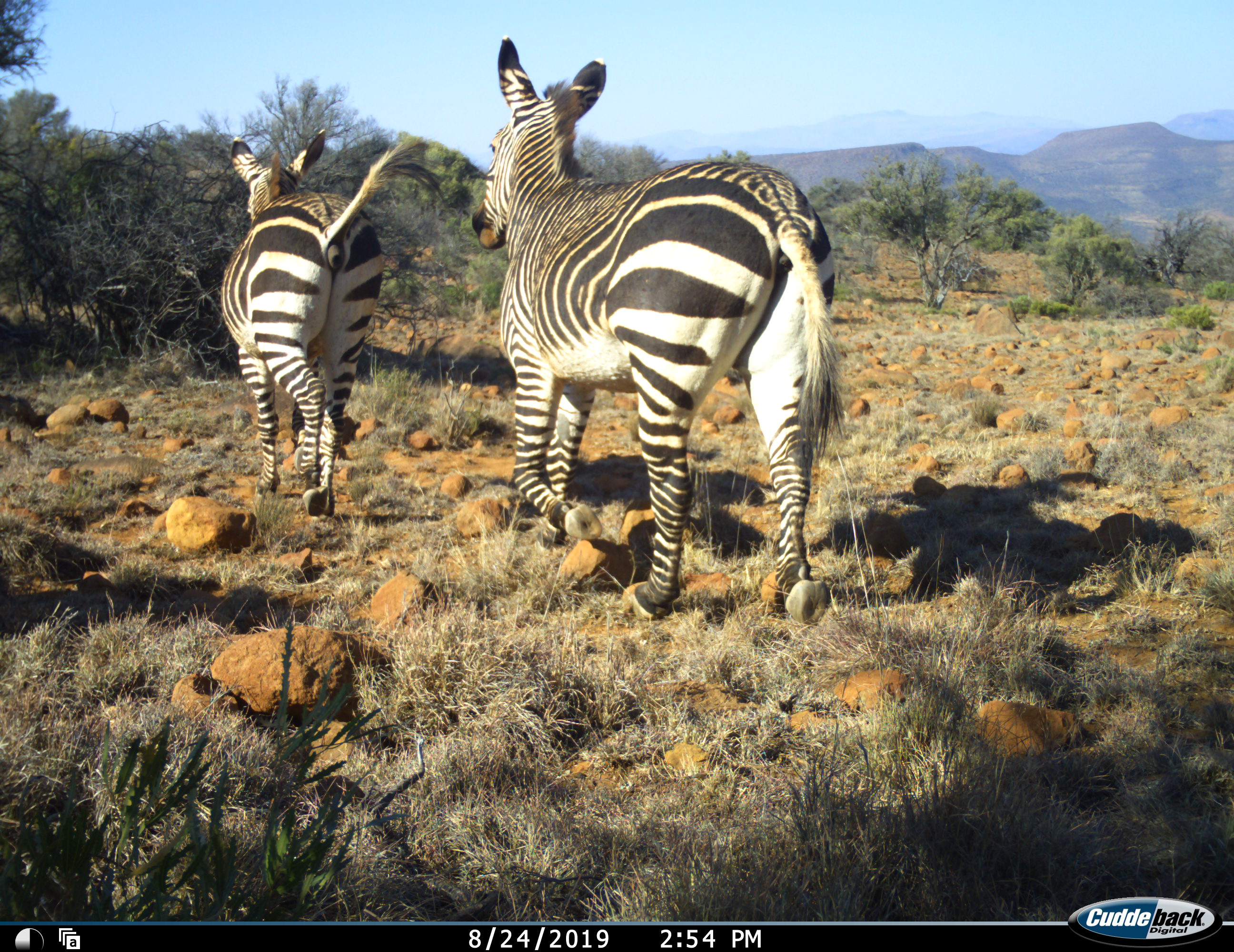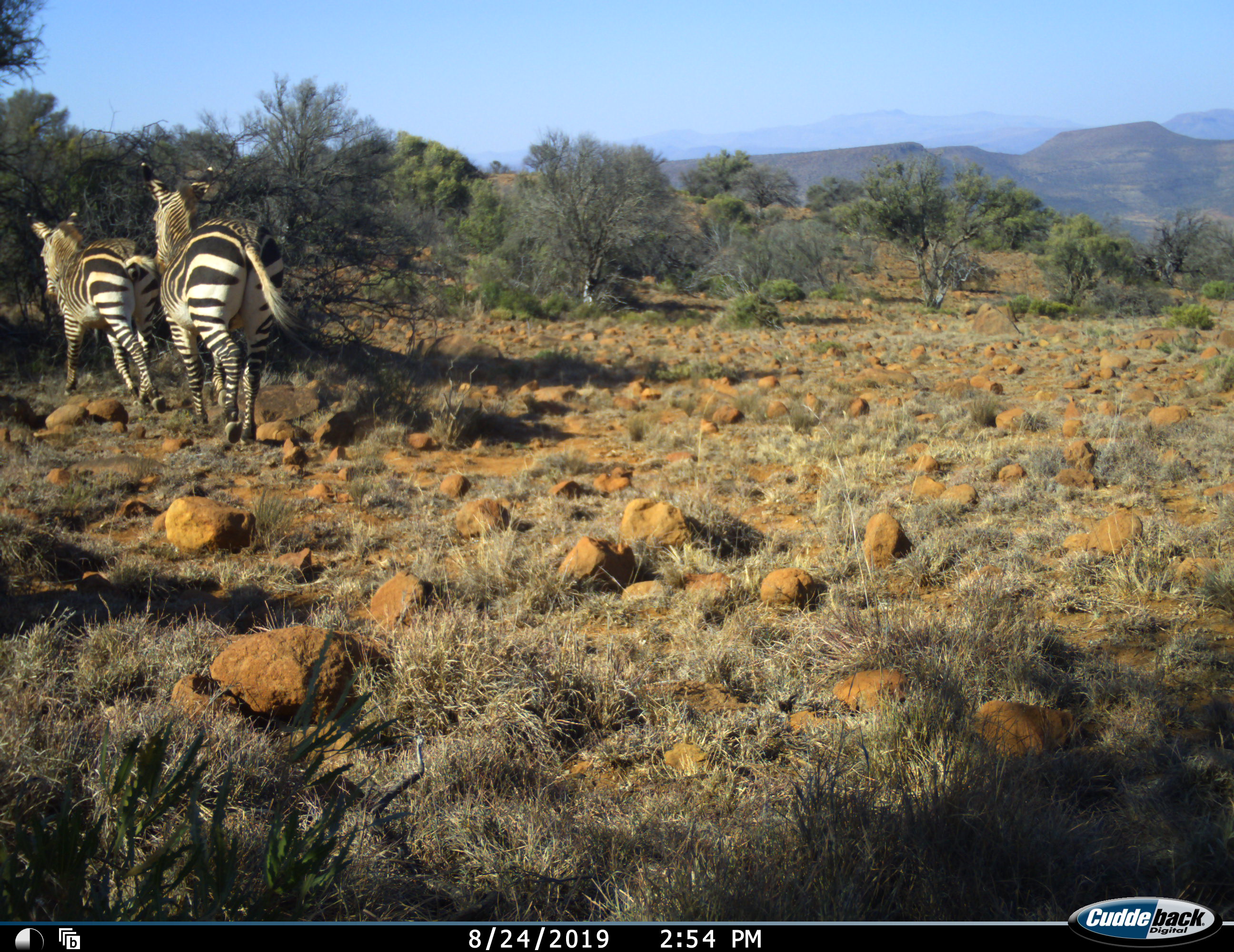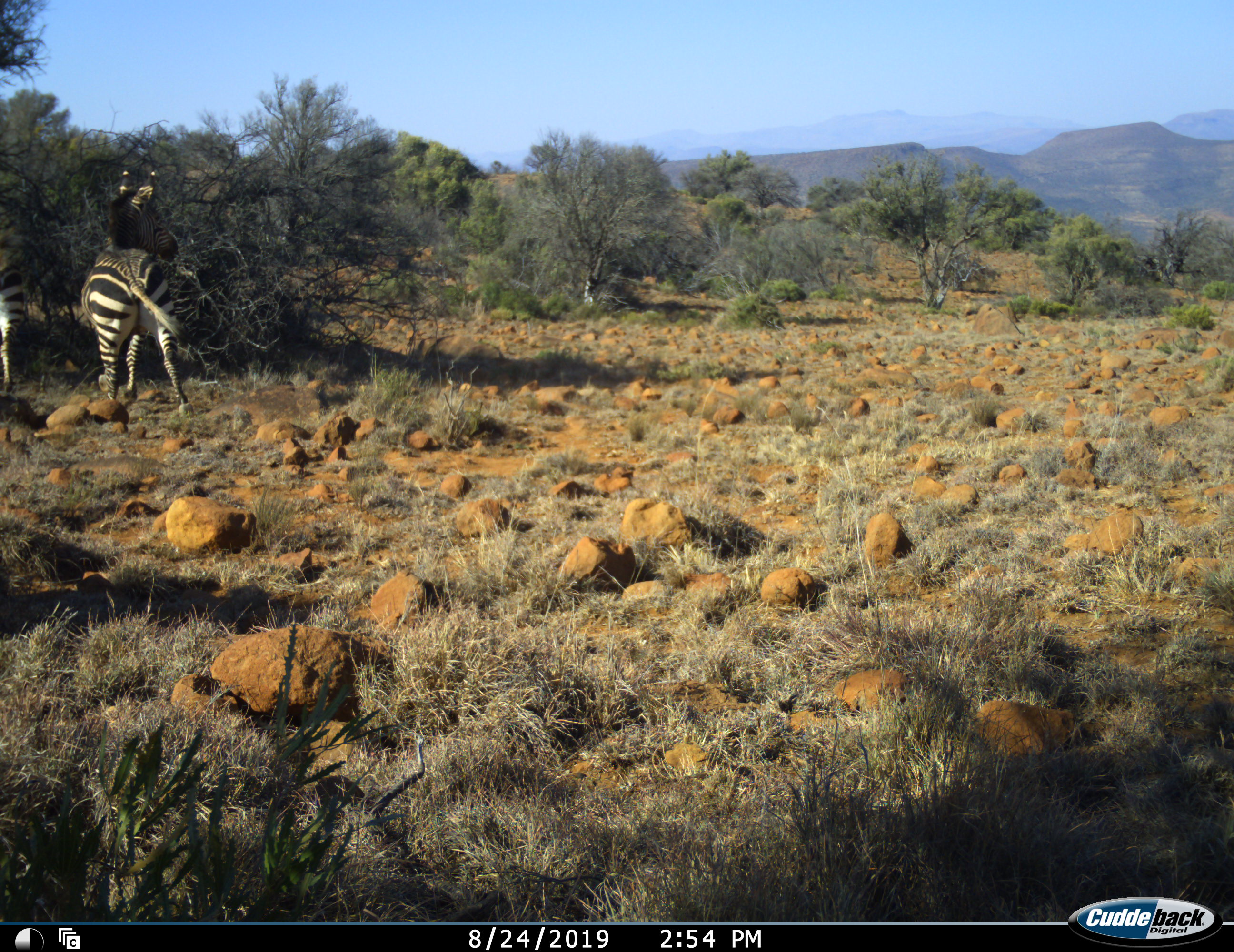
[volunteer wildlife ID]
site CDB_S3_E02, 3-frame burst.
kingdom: Animalia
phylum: Chordata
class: Mammalia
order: Perissodactyla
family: Equidae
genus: Equus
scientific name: Equus zebra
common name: mountain zebra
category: zebramountain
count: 2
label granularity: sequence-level